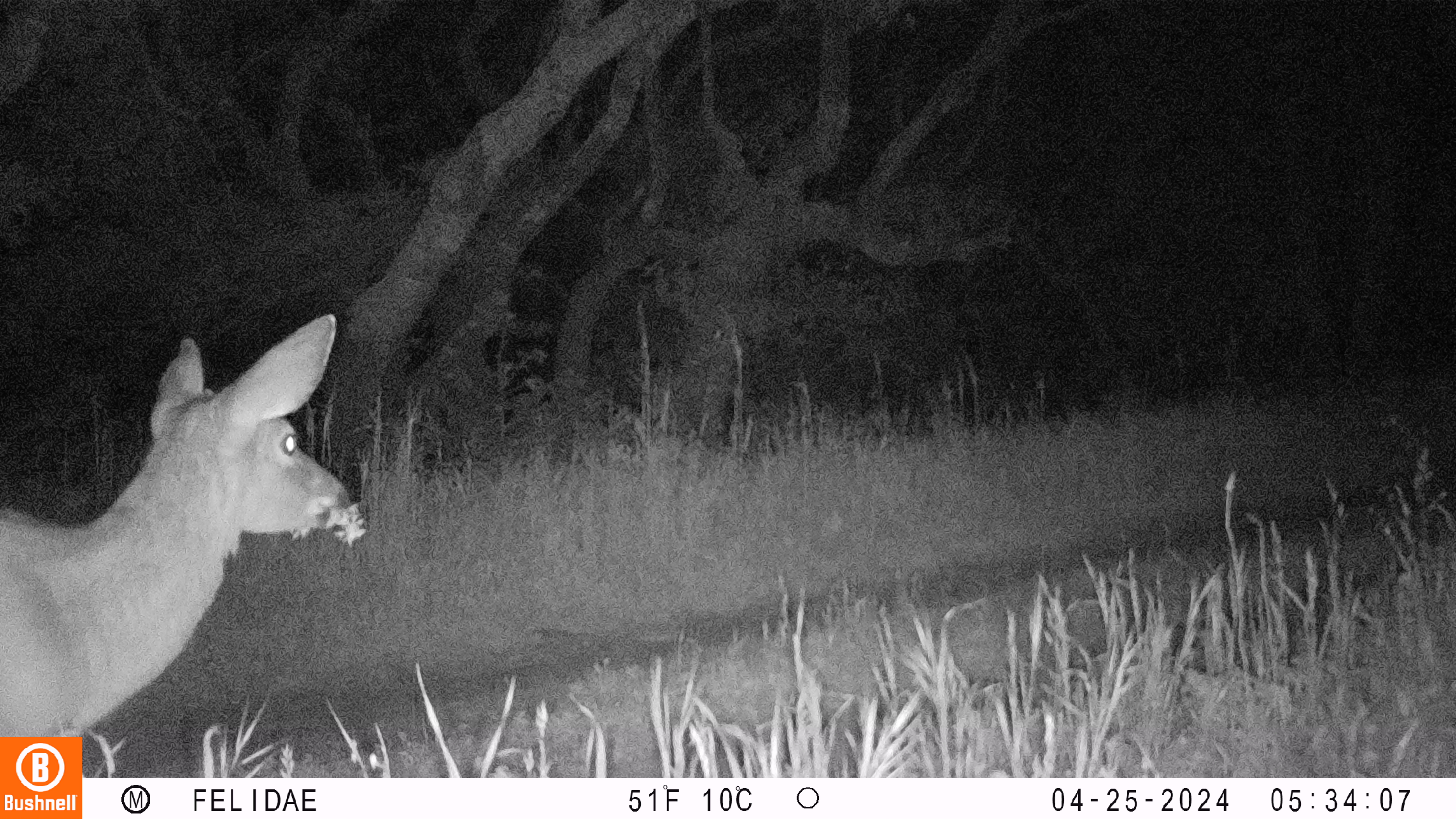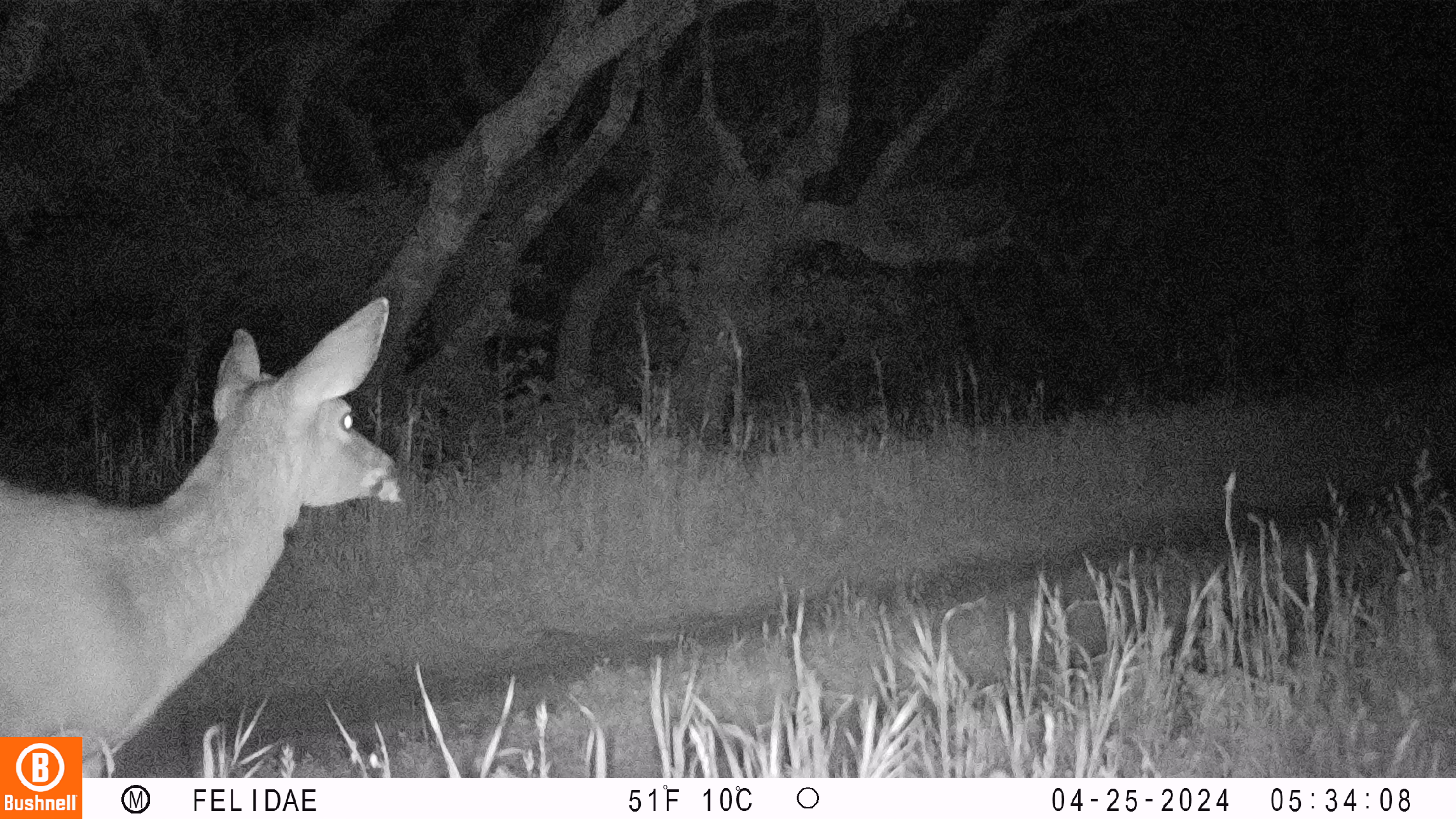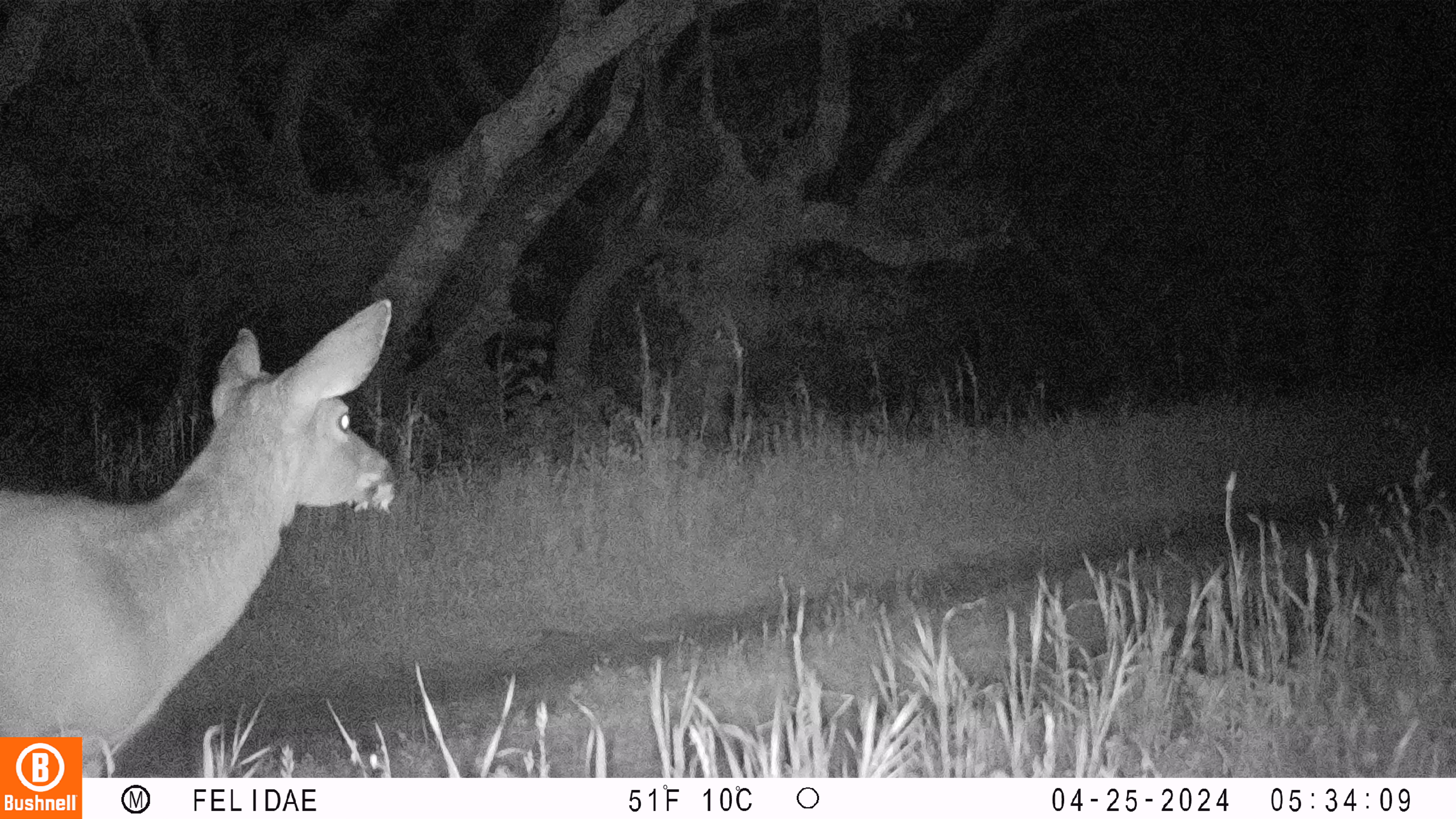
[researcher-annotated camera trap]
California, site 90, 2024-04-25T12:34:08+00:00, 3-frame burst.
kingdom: Animalia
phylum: Chordata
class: Mammalia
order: Artiodactyla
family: Cervidae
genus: Odocoileus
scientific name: Odocoileus hemionus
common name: mule deer